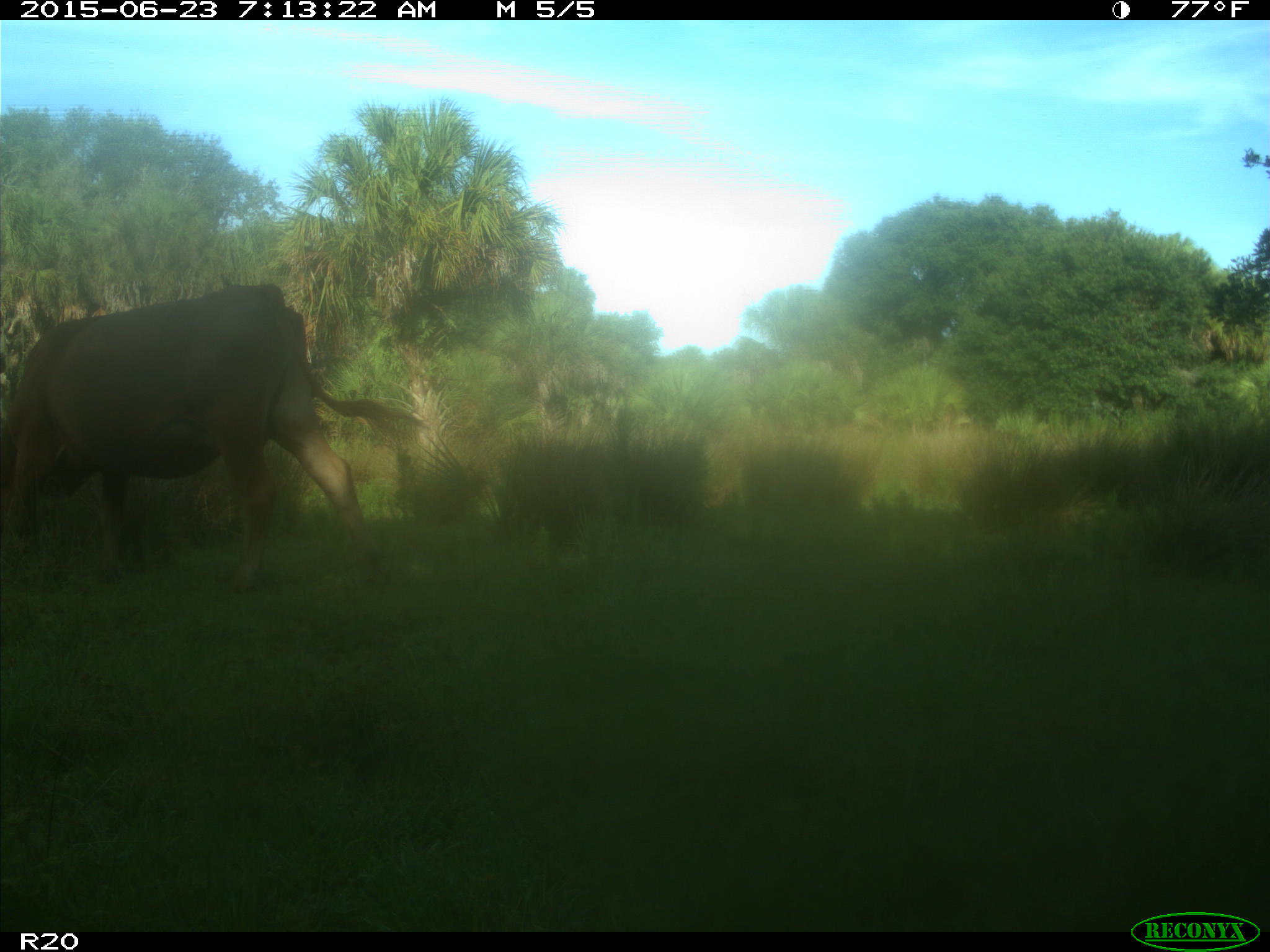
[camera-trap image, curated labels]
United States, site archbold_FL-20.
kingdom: Animalia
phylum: Chordata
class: Mammalia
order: Artiodactyla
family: Bovidae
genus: Bos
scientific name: Bos taurus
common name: domestic cow